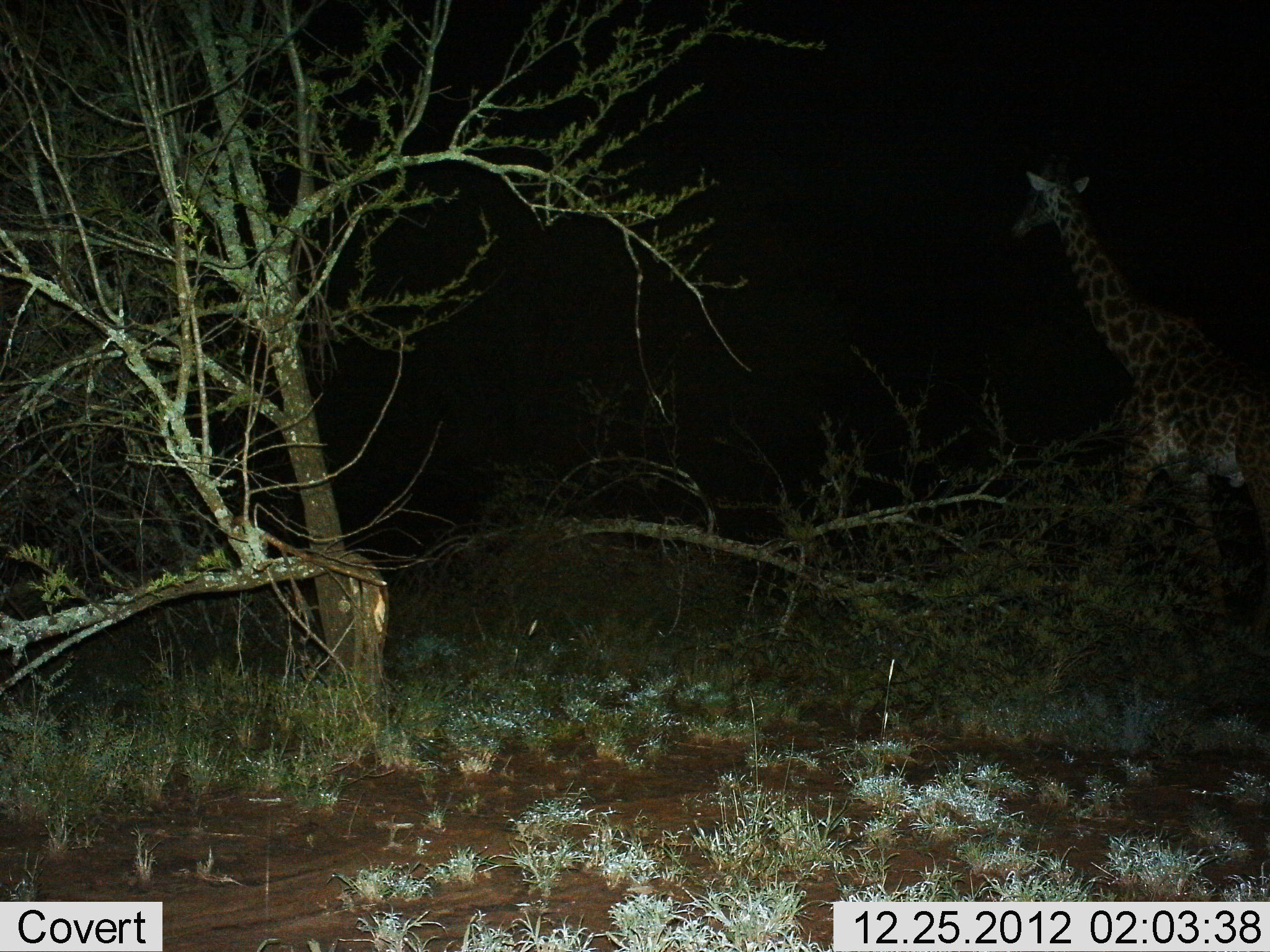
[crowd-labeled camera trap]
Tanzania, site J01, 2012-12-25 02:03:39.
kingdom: Animalia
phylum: Chordata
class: Mammalia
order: Artiodactyla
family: Giraffidae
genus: Giraffa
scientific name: Giraffa camelopardalis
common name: giraffe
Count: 1.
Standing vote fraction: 33%.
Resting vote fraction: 0%.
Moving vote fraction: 71%.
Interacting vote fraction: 4%.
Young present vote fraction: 0%.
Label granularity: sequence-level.